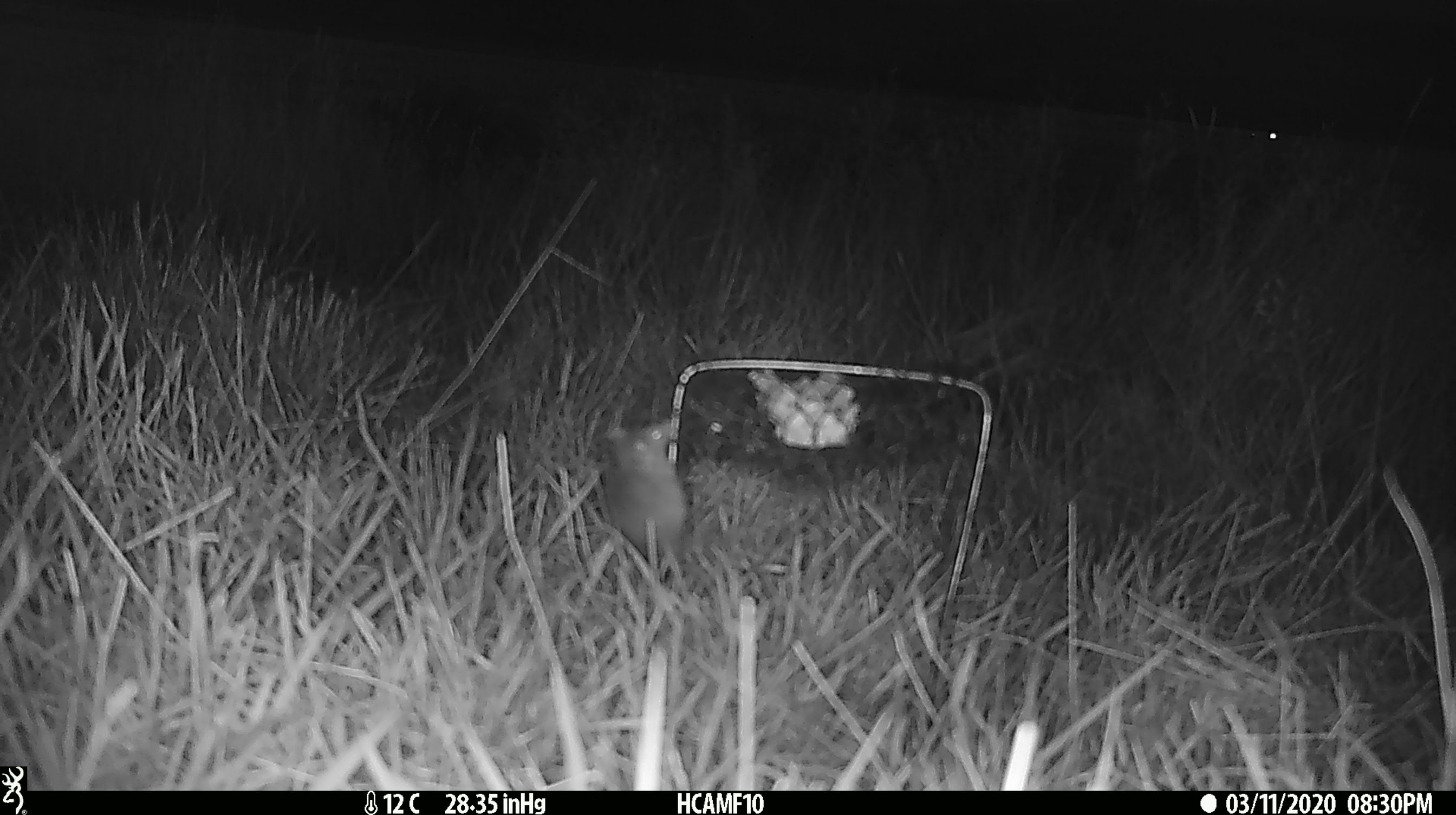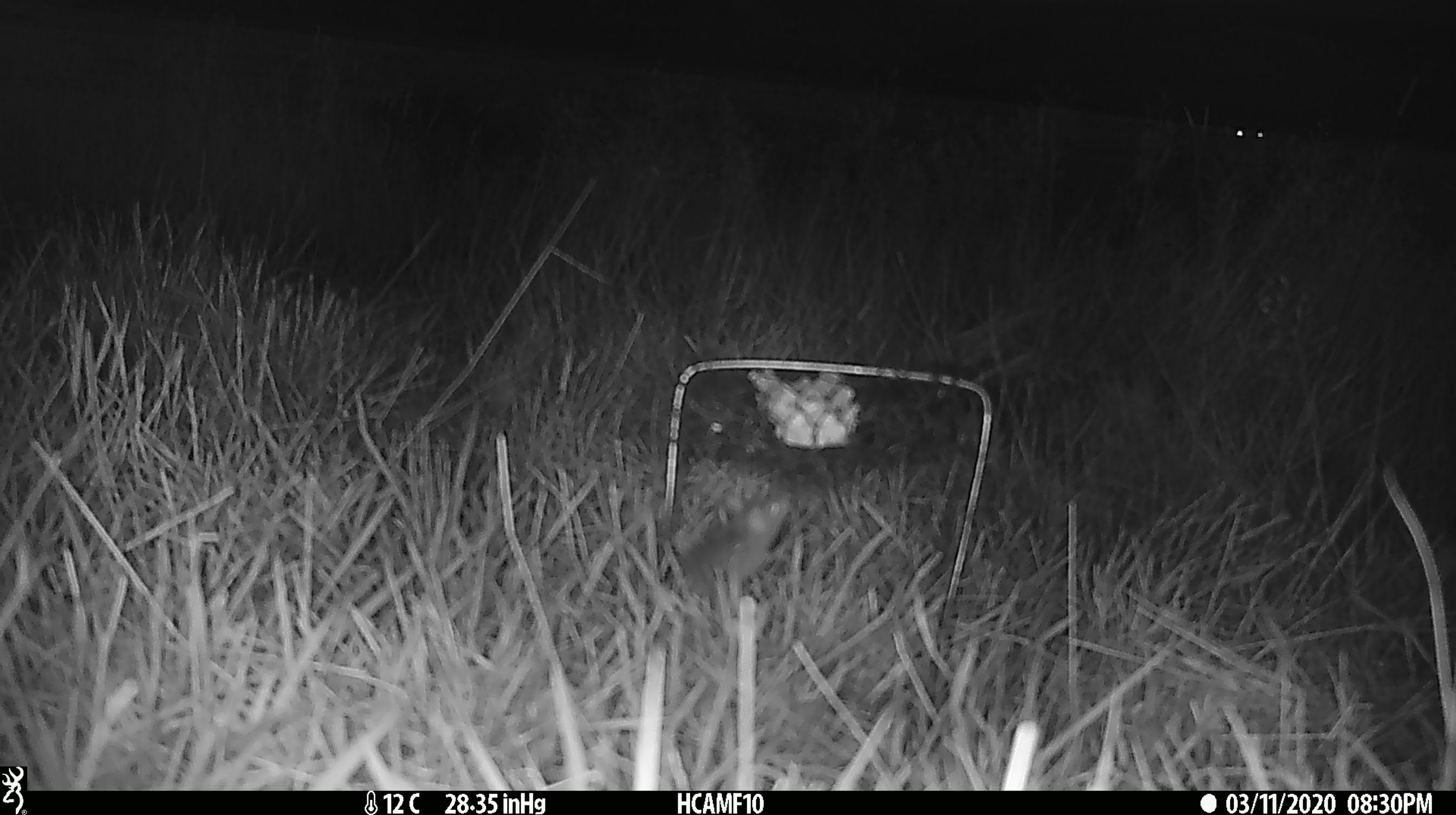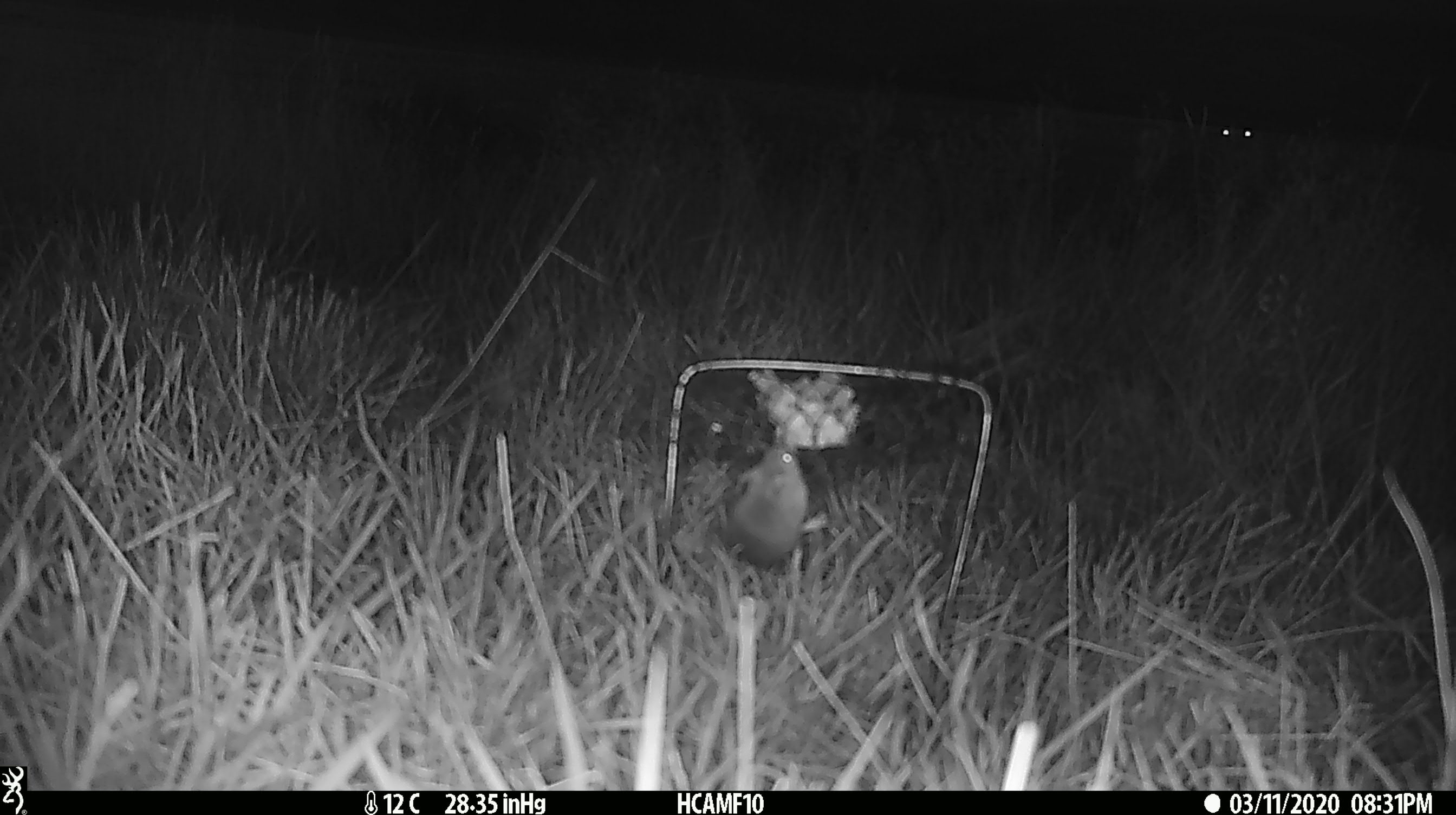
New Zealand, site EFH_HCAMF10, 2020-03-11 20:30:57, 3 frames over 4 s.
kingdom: Animalia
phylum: Chordata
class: Mammalia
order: Rodentia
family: Muridae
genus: Mus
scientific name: Mus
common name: mouse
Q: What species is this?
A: Mouse (Mus).